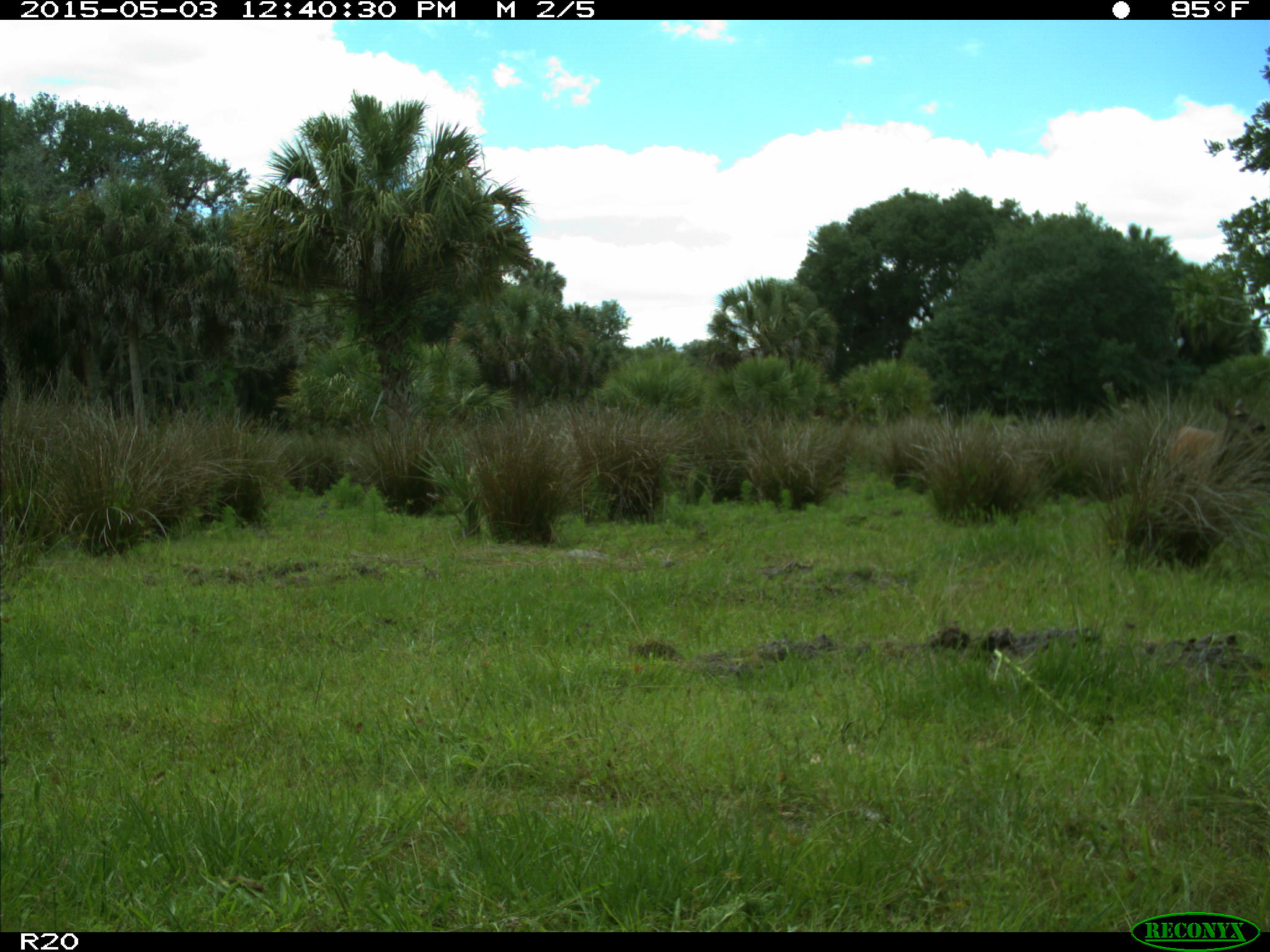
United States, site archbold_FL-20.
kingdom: Animalia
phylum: Chordata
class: Mammalia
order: Artiodactyla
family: Cervidae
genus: Odocoileus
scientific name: Odocoileus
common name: deer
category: unidentified deer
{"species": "unidentified deer (deer) (Odocoileus)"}